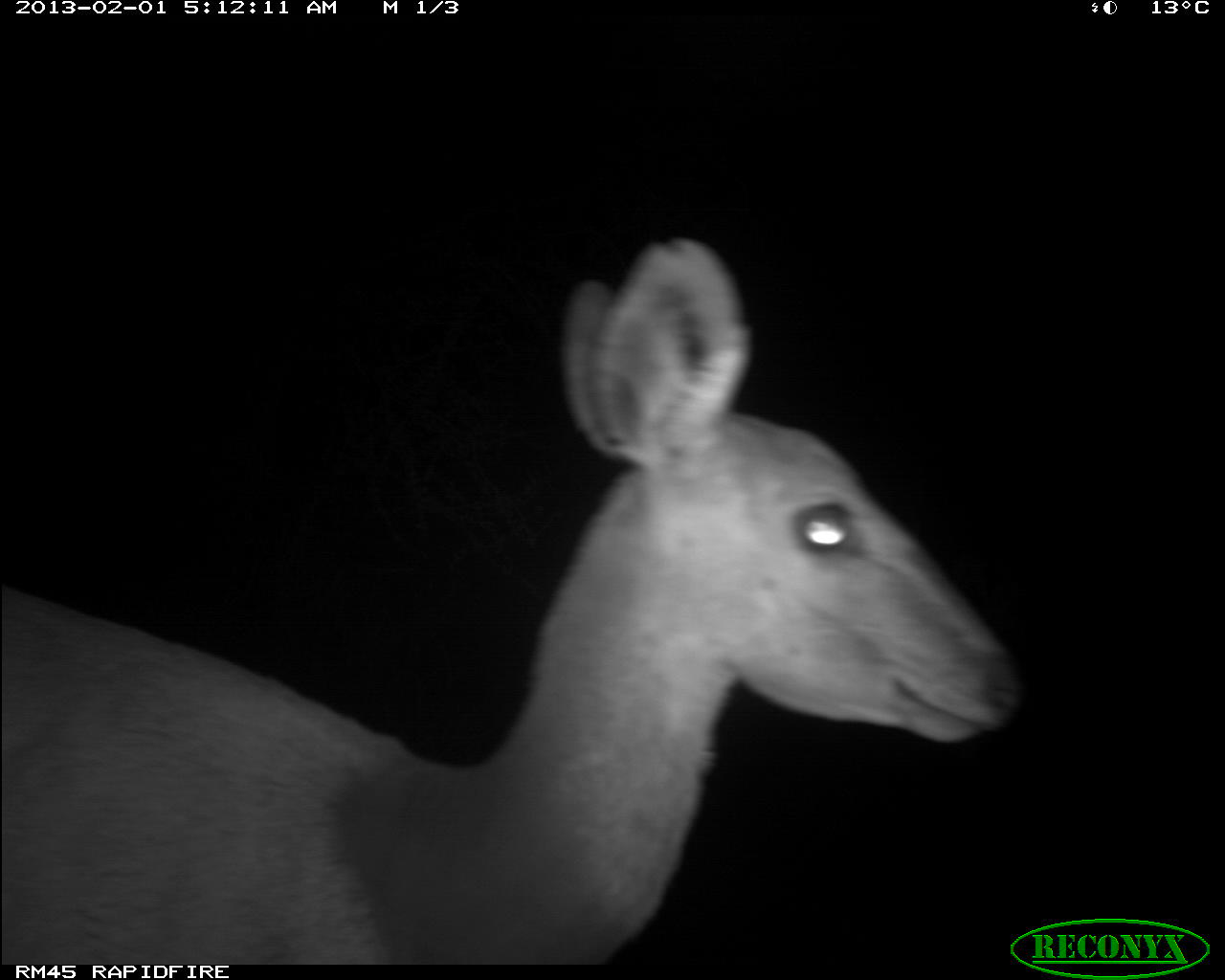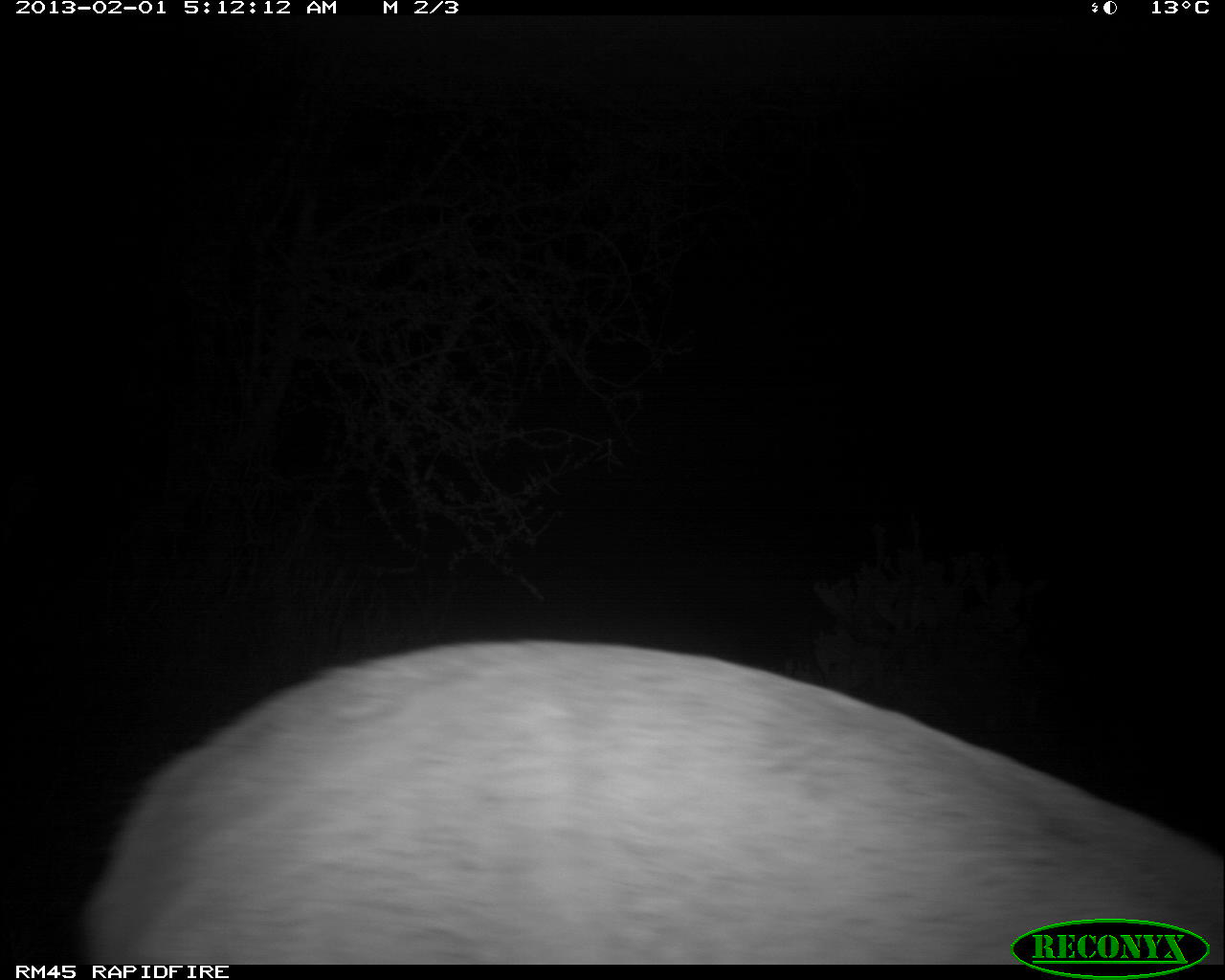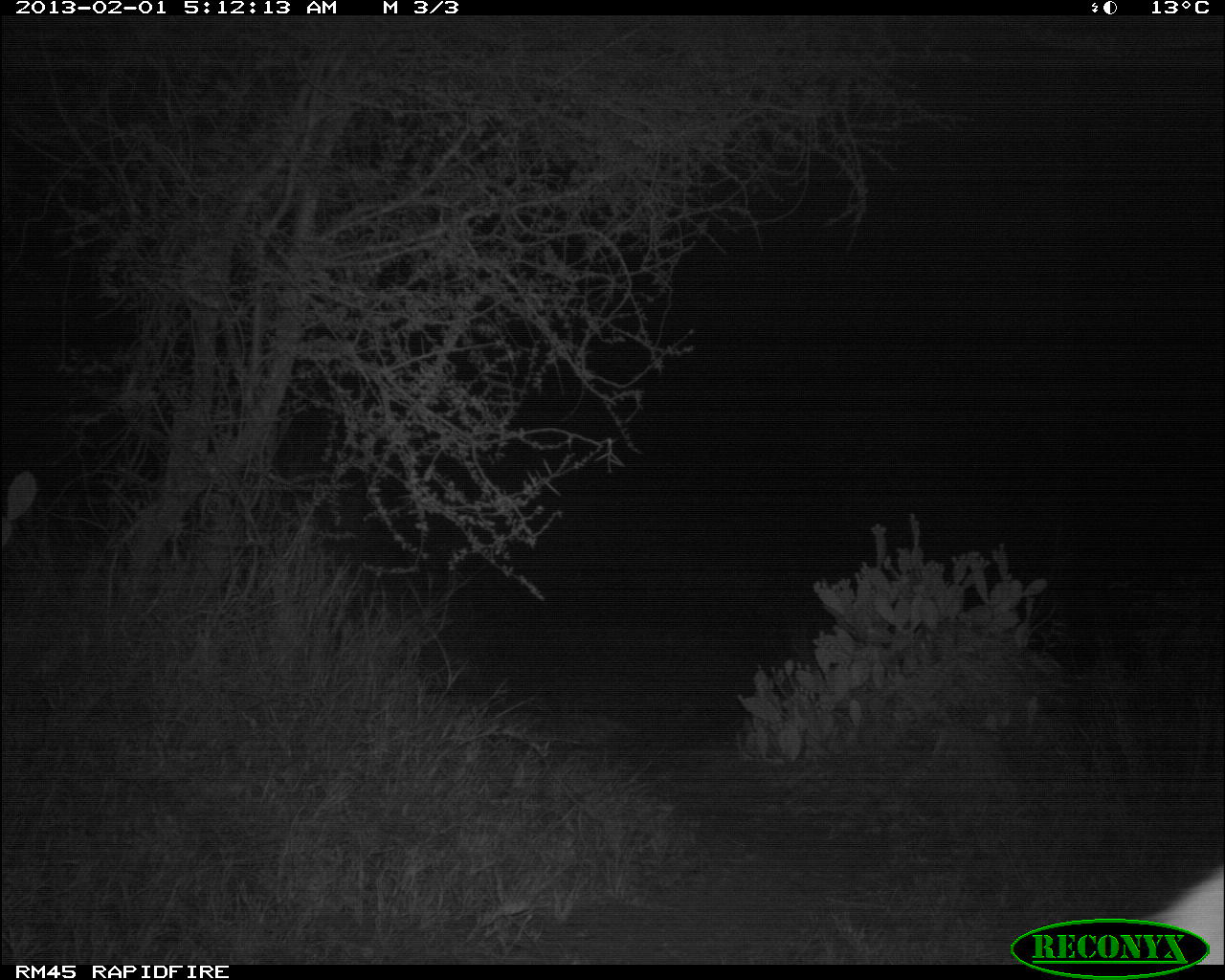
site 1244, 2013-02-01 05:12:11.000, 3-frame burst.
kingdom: Animalia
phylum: Chordata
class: Mammalia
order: Artiodactyla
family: Bovidae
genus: Tragelaphus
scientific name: Tragelaphus scriptus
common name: bushbuck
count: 1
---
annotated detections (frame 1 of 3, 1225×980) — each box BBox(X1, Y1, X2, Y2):
tragelaphus scriptus: BBox(0, 229, 1022, 972)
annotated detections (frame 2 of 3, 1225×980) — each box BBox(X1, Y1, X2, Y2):
tragelaphus scriptus: BBox(69, 632, 1222, 964)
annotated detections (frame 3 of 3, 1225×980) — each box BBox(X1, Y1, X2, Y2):
tragelaphus scriptus: BBox(1101, 862, 1224, 965)